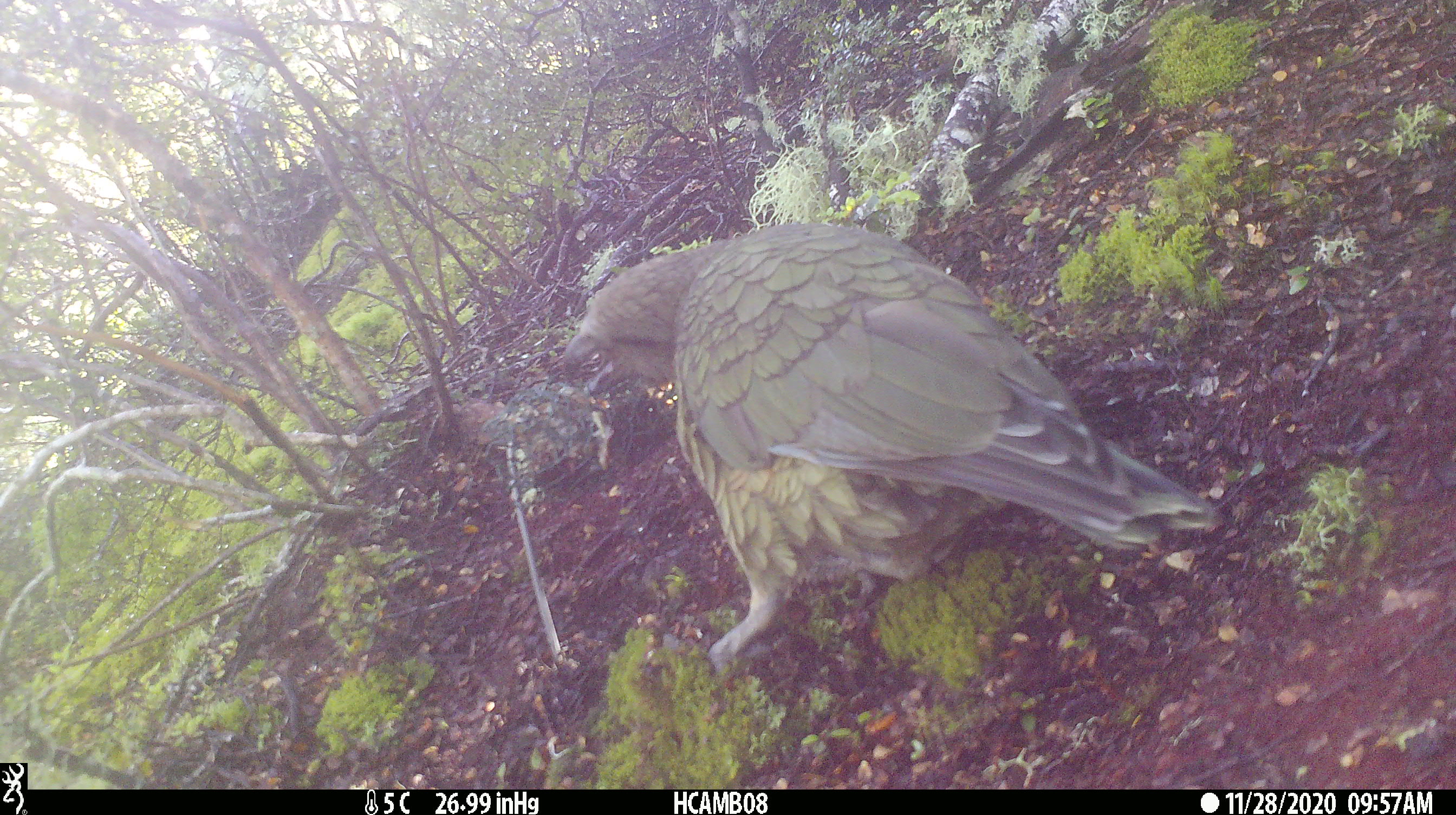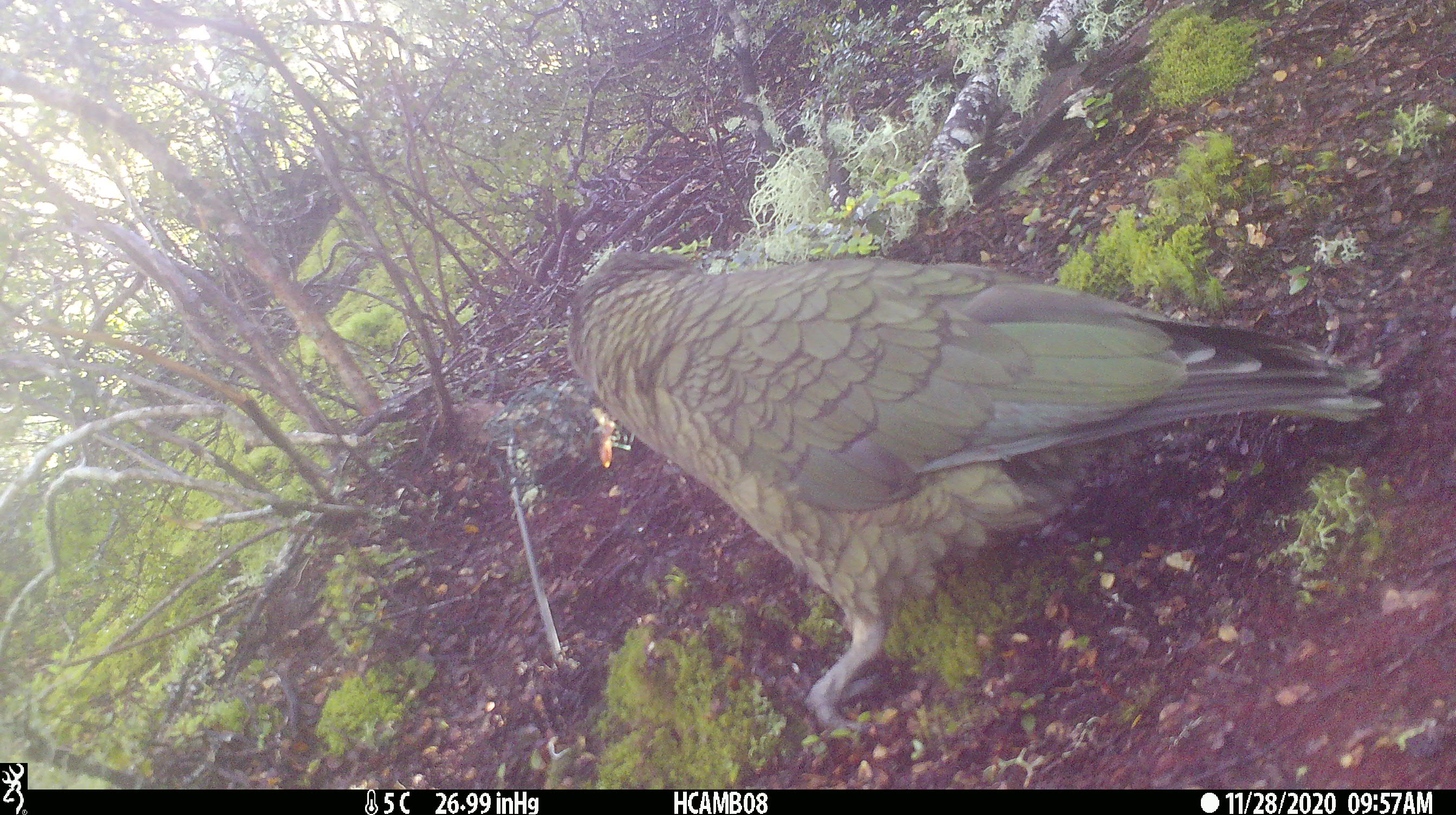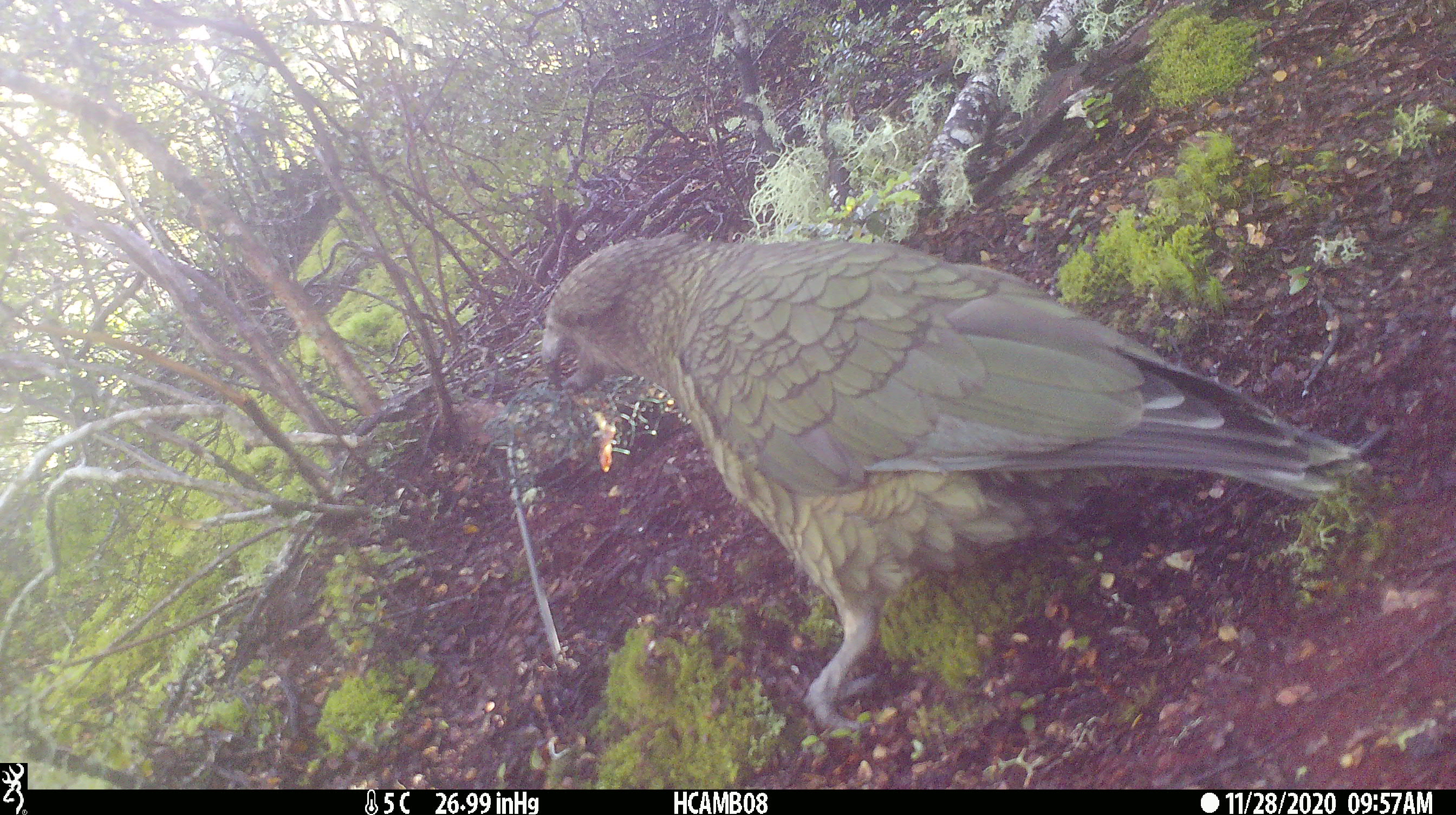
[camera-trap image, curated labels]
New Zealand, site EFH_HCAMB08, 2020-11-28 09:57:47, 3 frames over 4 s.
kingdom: Animalia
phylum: Chordata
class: Aves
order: Psittaciformes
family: Strigopidae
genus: Nestor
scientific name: Nestor notabilis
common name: kea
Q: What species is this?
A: Kea (Nestor notabilis).